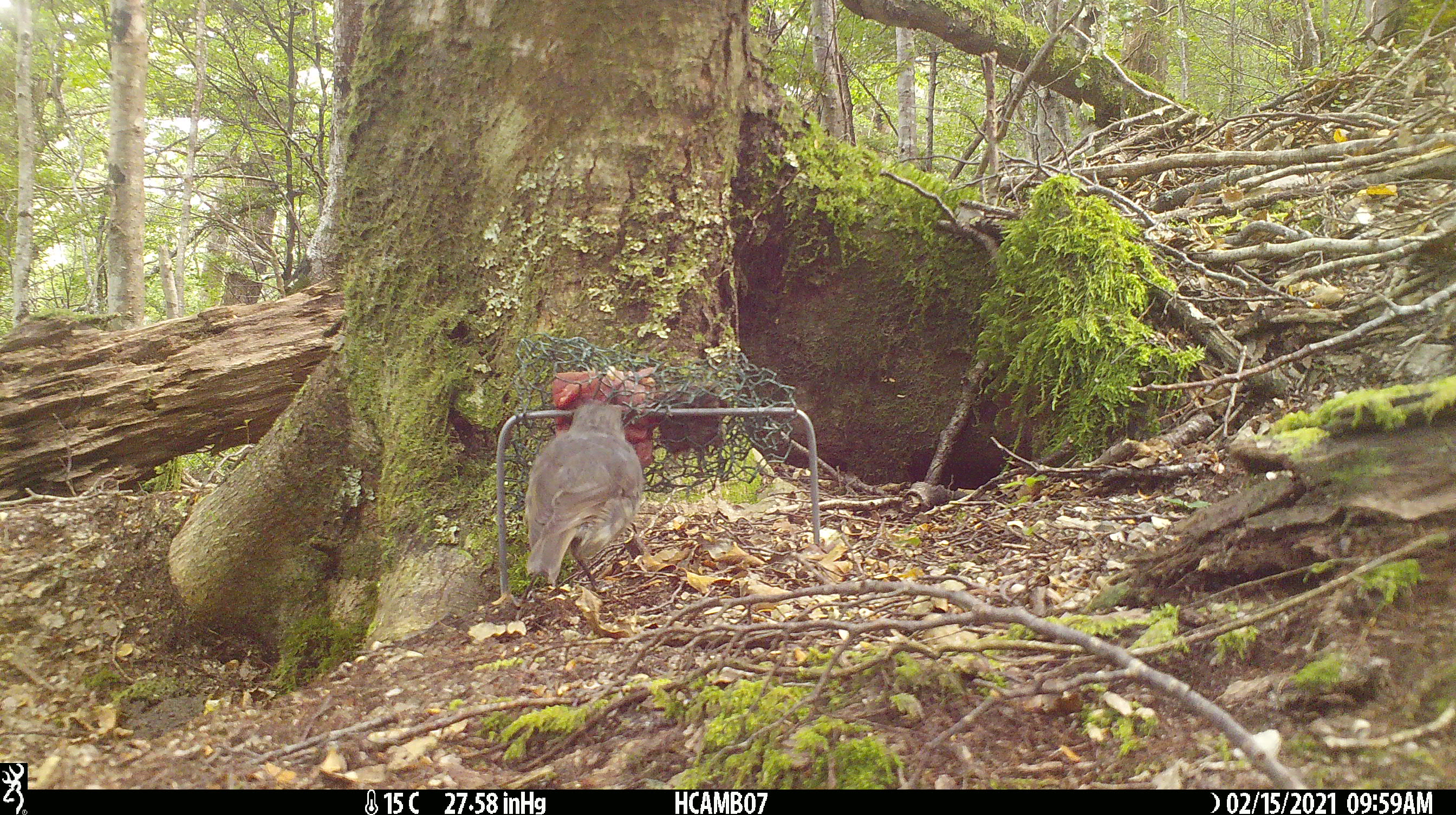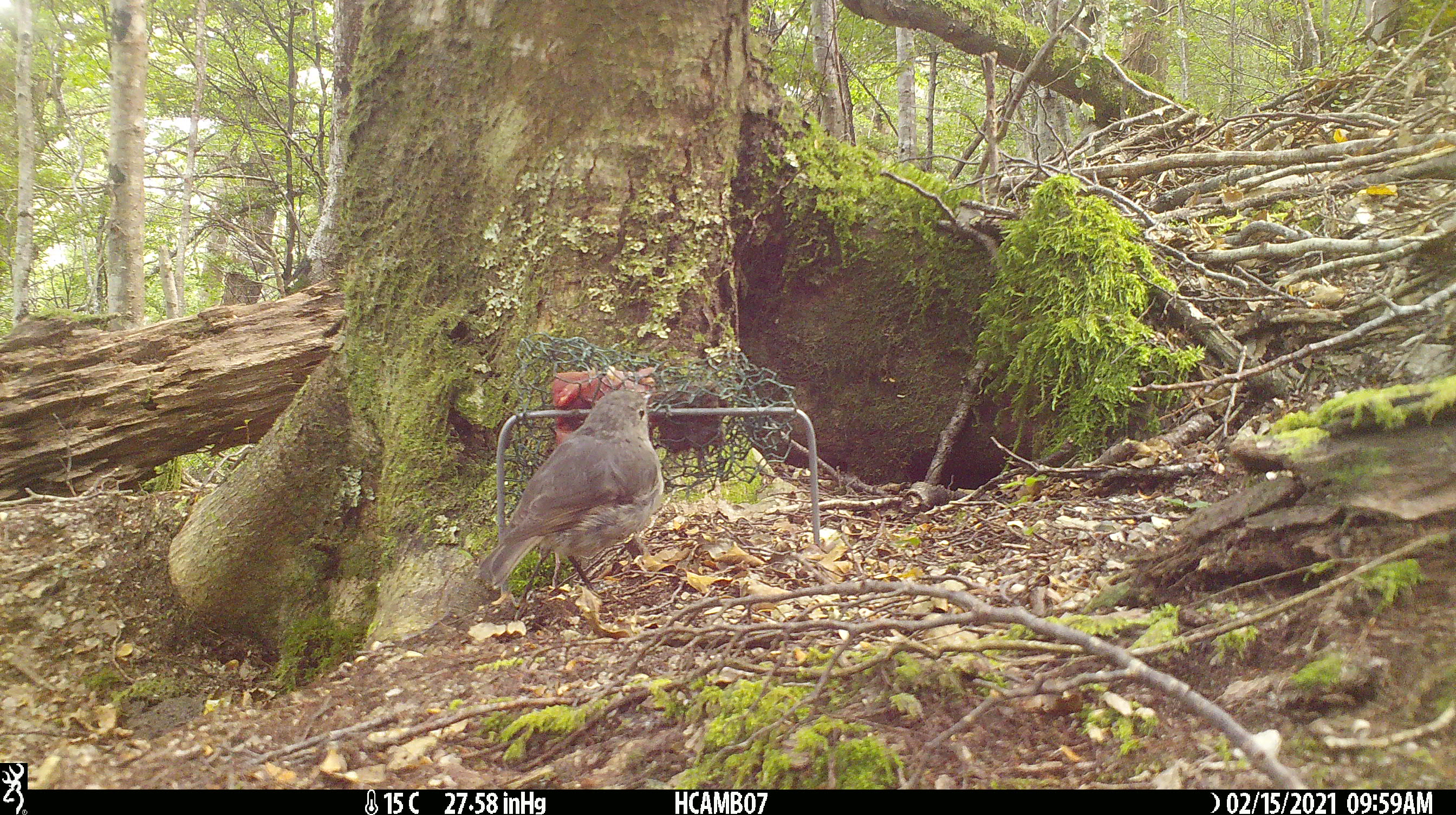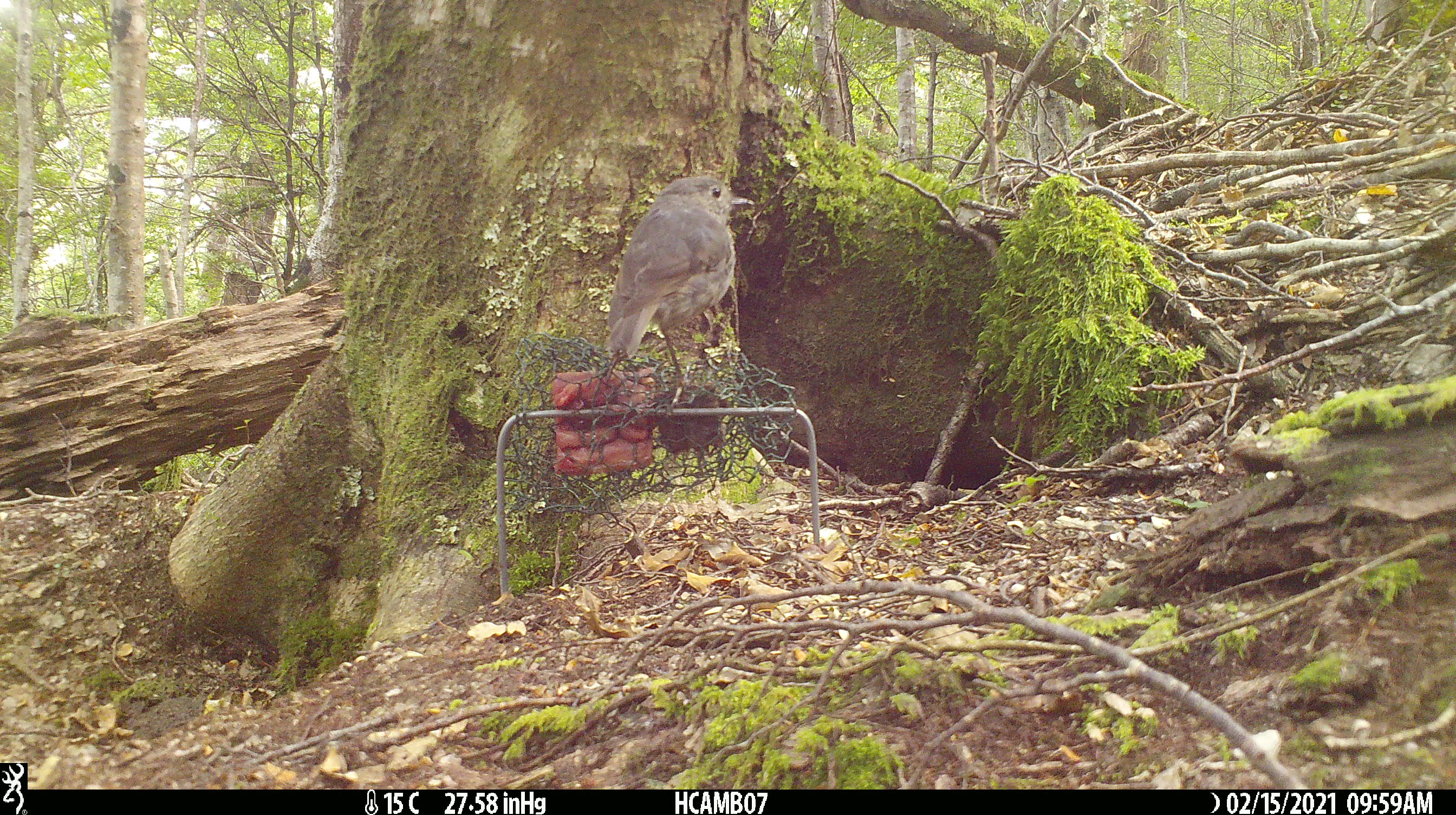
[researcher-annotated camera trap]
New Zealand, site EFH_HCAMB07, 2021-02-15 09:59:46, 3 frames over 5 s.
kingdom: Animalia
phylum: Chordata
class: Aves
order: Passeriformes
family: Petroicidae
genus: Petroica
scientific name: Petroica australis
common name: new zealand robin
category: robin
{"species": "robin (new zealand robin) (Petroica australis)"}